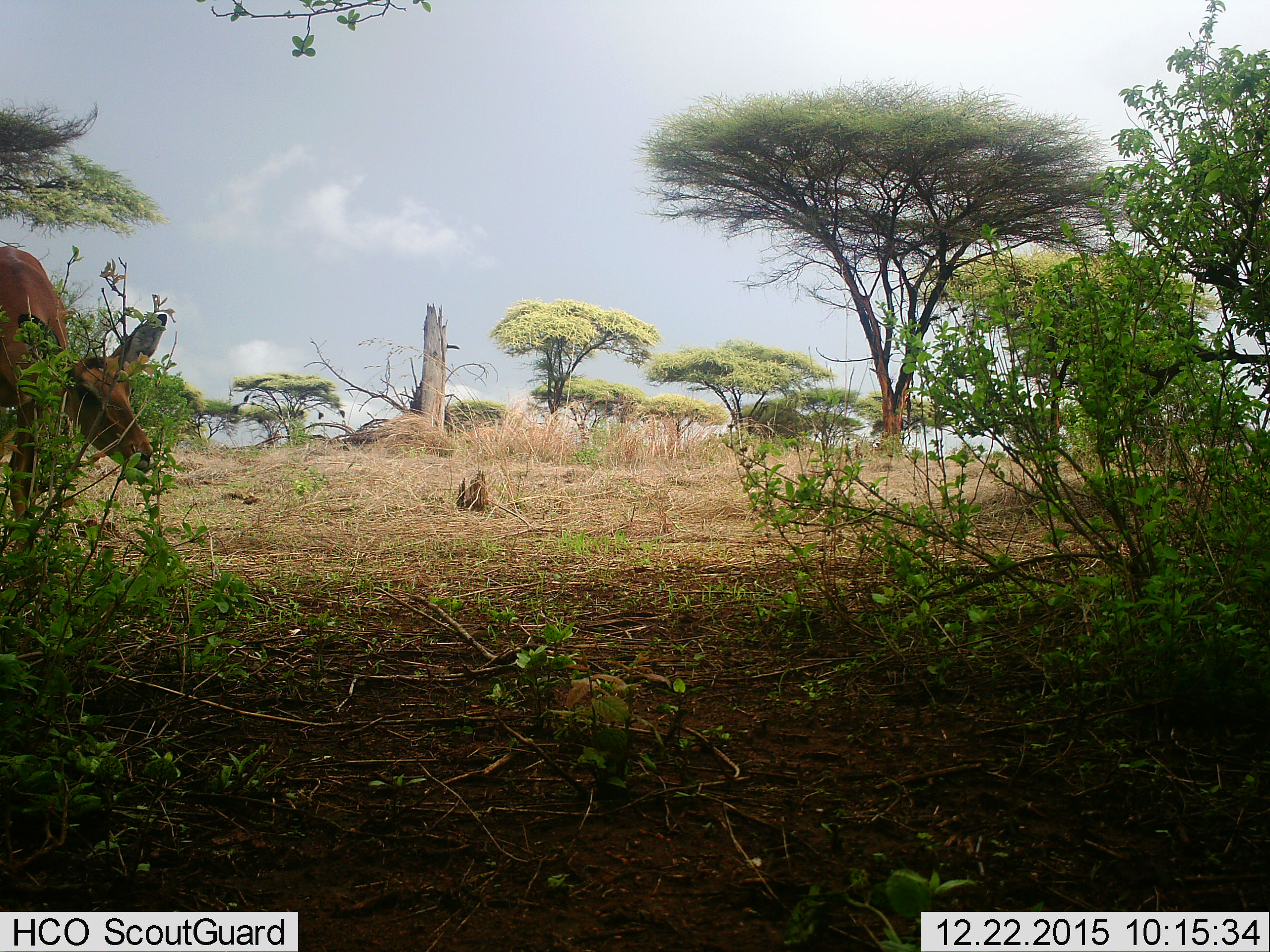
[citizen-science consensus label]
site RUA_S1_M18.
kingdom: Animalia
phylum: Chordata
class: Mammalia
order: Artiodactyla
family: Bovidae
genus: Aepyceros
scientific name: Aepyceros melampus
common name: impala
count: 1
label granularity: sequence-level